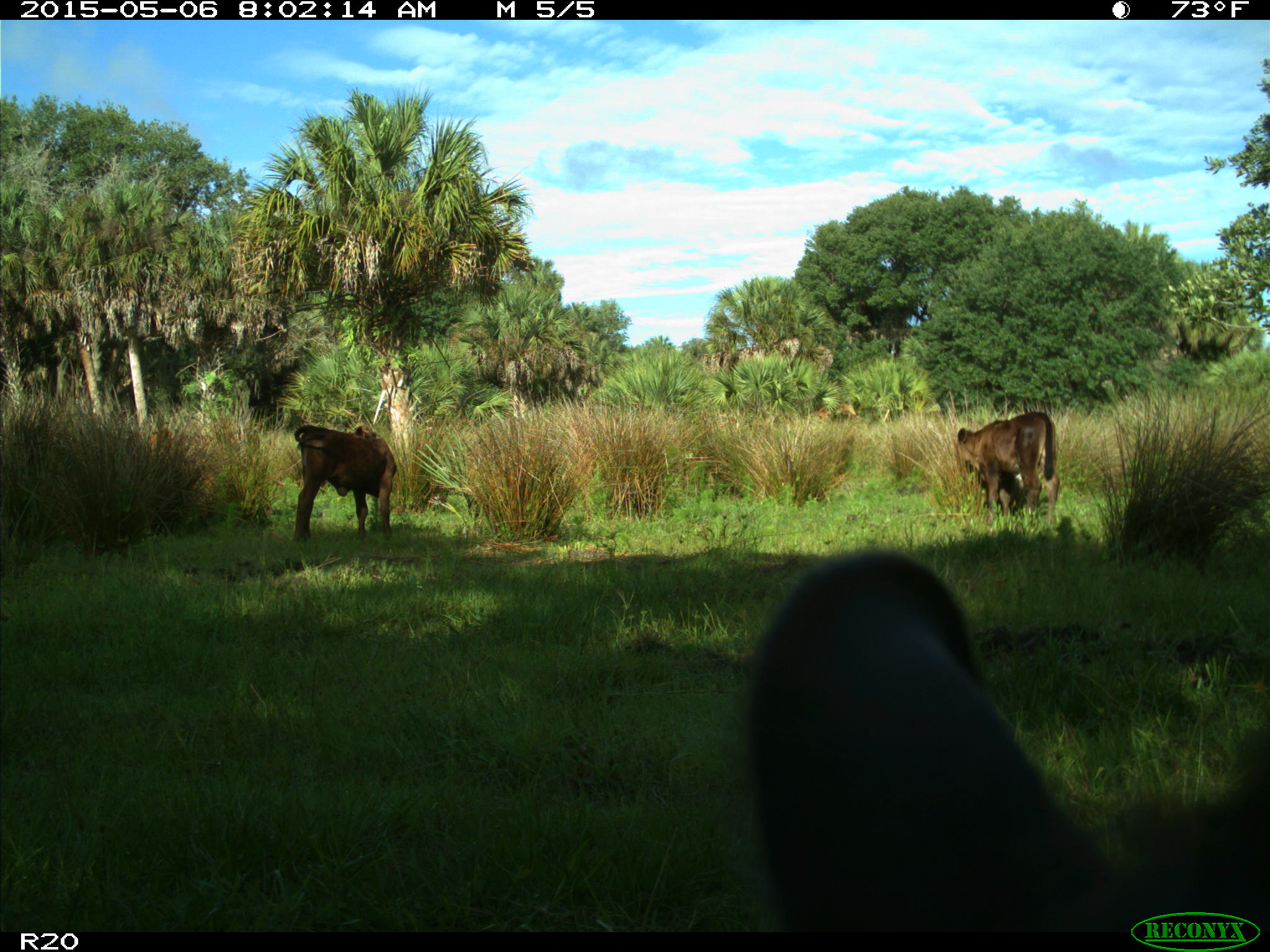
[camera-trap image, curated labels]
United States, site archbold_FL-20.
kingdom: Animalia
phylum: Chordata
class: Mammalia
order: Artiodactyla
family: Bovidae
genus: Bos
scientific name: Bos taurus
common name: domestic cow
Bos taurus (domestic cow).